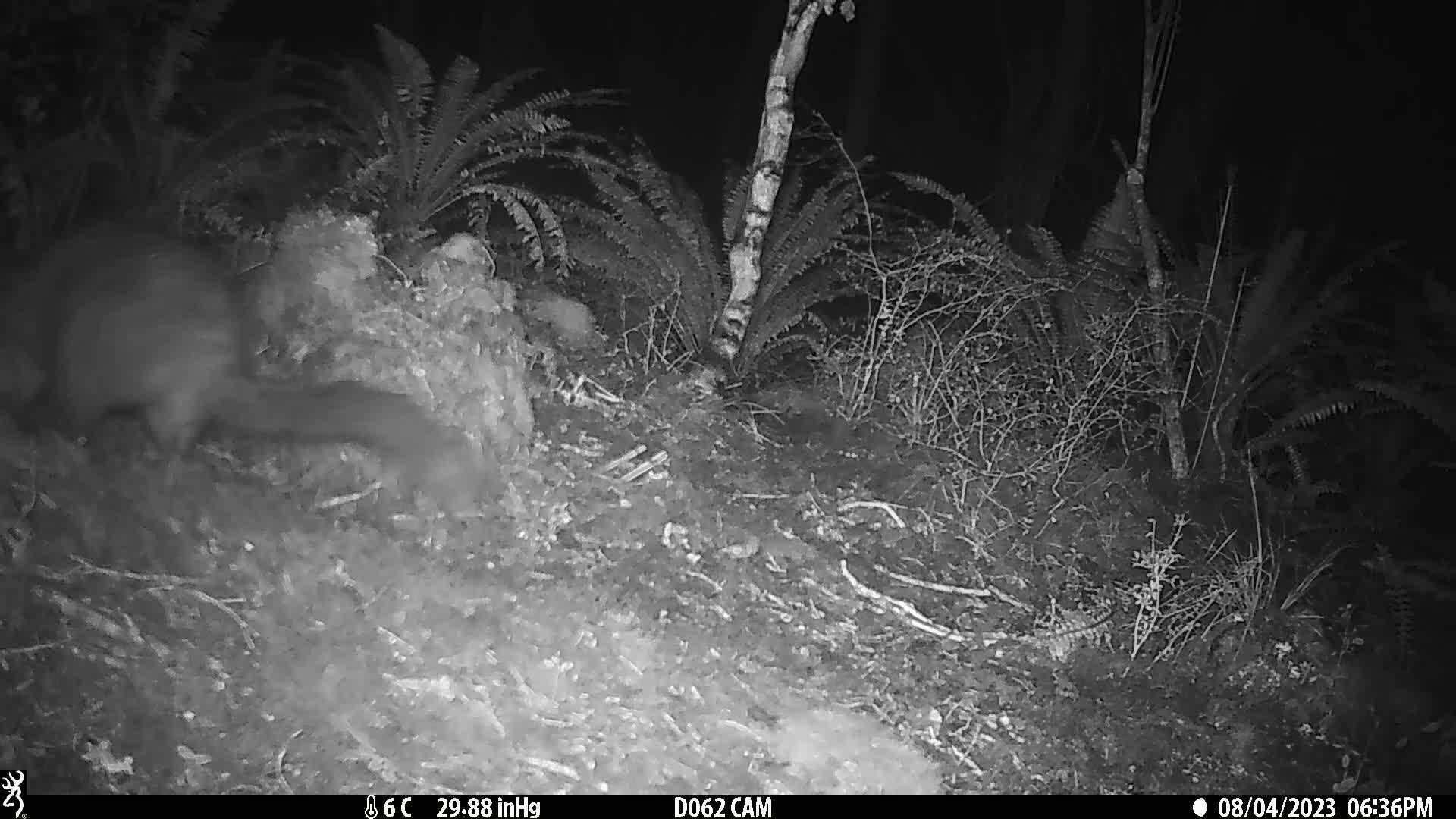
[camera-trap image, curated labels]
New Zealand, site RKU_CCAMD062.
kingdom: Animalia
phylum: Chordata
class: Mammalia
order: Diprotodontia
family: Phalangeridae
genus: Trichosurus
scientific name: Trichosurus vulpecula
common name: common brushtail possum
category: possum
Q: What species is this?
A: Possum (common brushtail possum) (Trichosurus vulpecula).